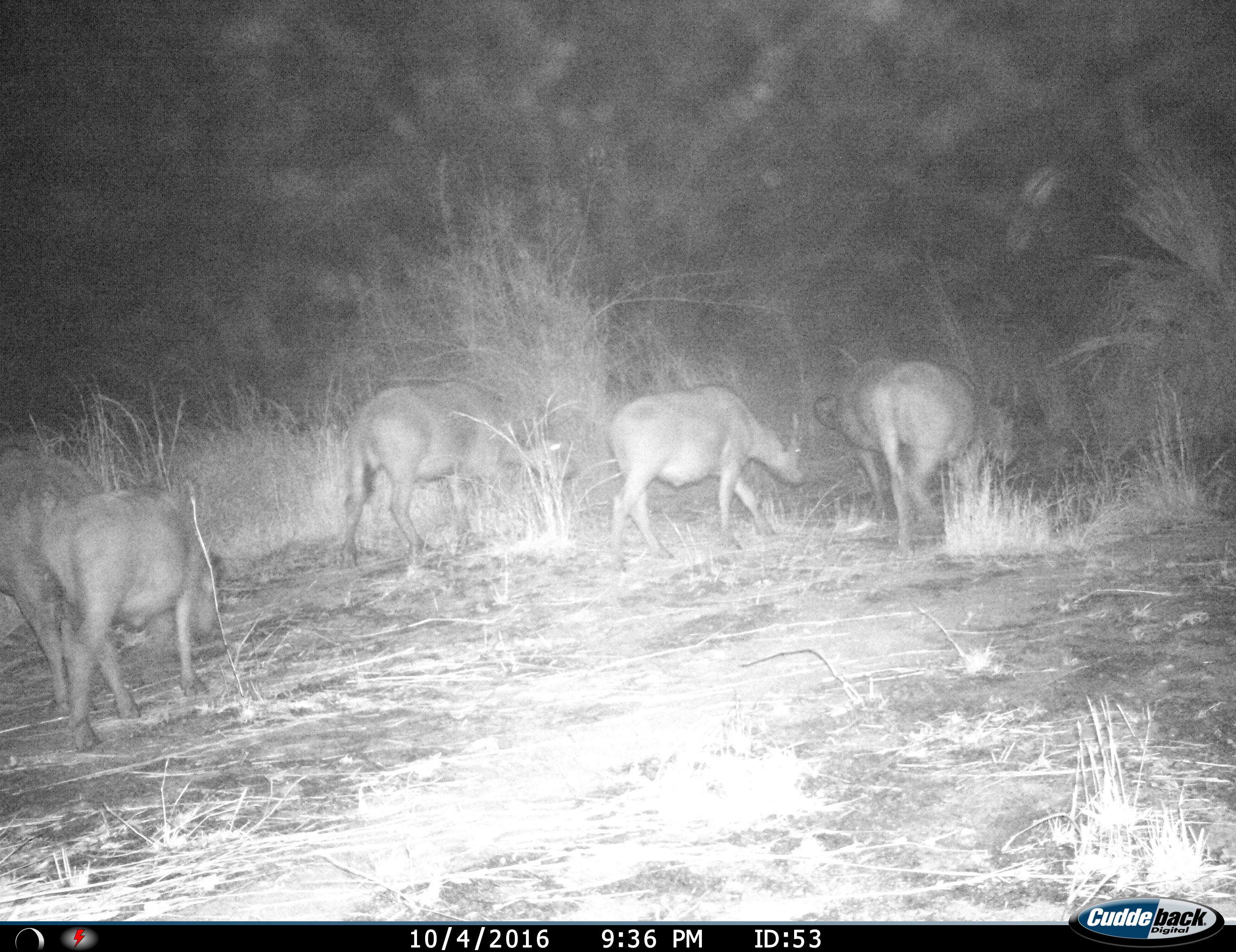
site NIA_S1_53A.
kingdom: Animalia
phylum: Chordata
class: Mammalia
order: Artiodactyla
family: Bovidae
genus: Syncerus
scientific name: Syncerus caffer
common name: african buffalo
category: buffalo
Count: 6.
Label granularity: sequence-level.